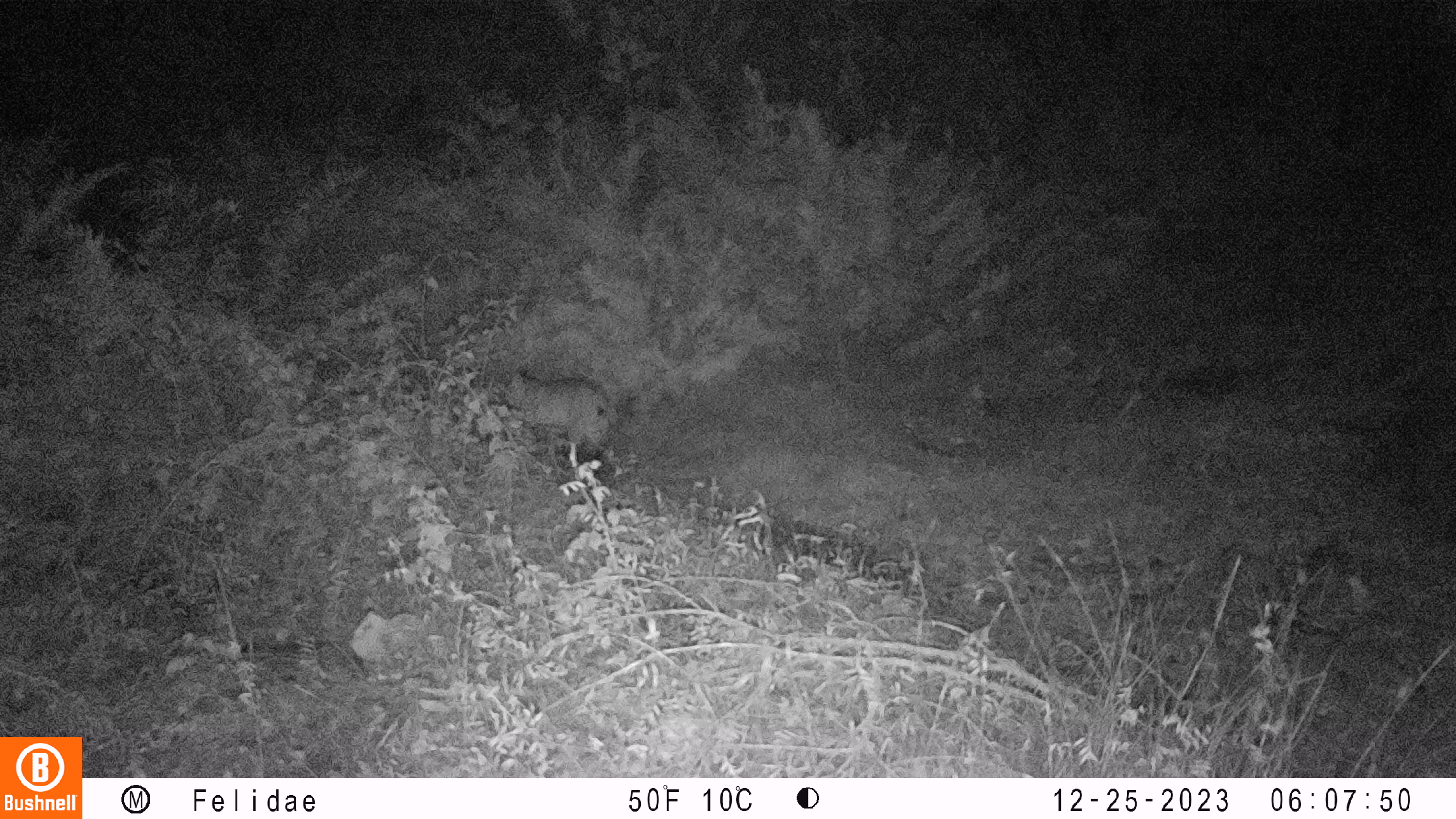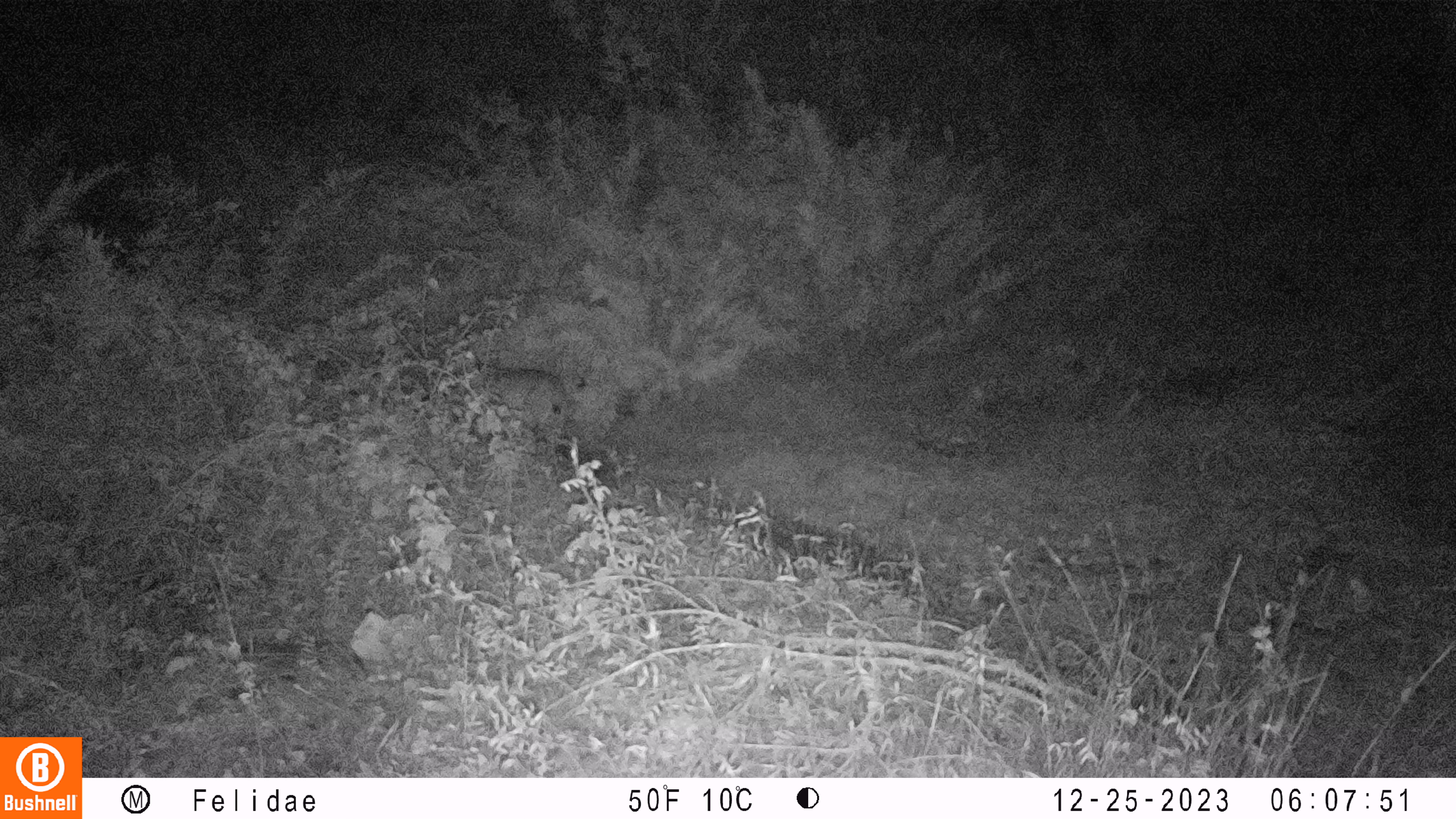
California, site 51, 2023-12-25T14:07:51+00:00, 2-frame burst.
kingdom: Animalia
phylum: Chordata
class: Mammalia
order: Carnivora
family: Felidae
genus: Lynx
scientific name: Lynx rufus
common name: bobcat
Bobcat (Lynx rufus).